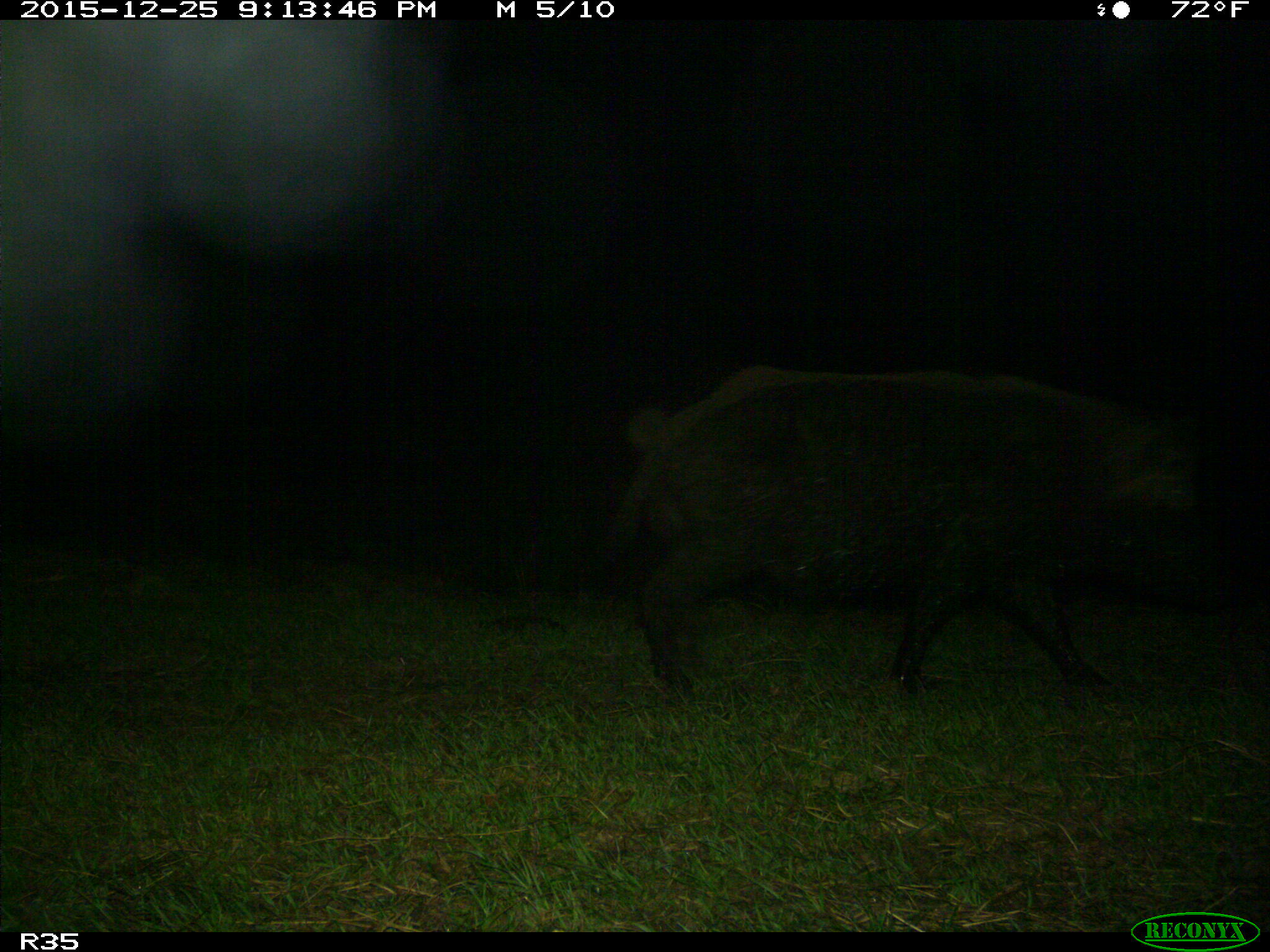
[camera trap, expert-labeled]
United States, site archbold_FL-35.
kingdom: Animalia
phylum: Chordata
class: Mammalia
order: Artiodactyla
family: Suidae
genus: Sus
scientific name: Sus scrofa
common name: wild boar